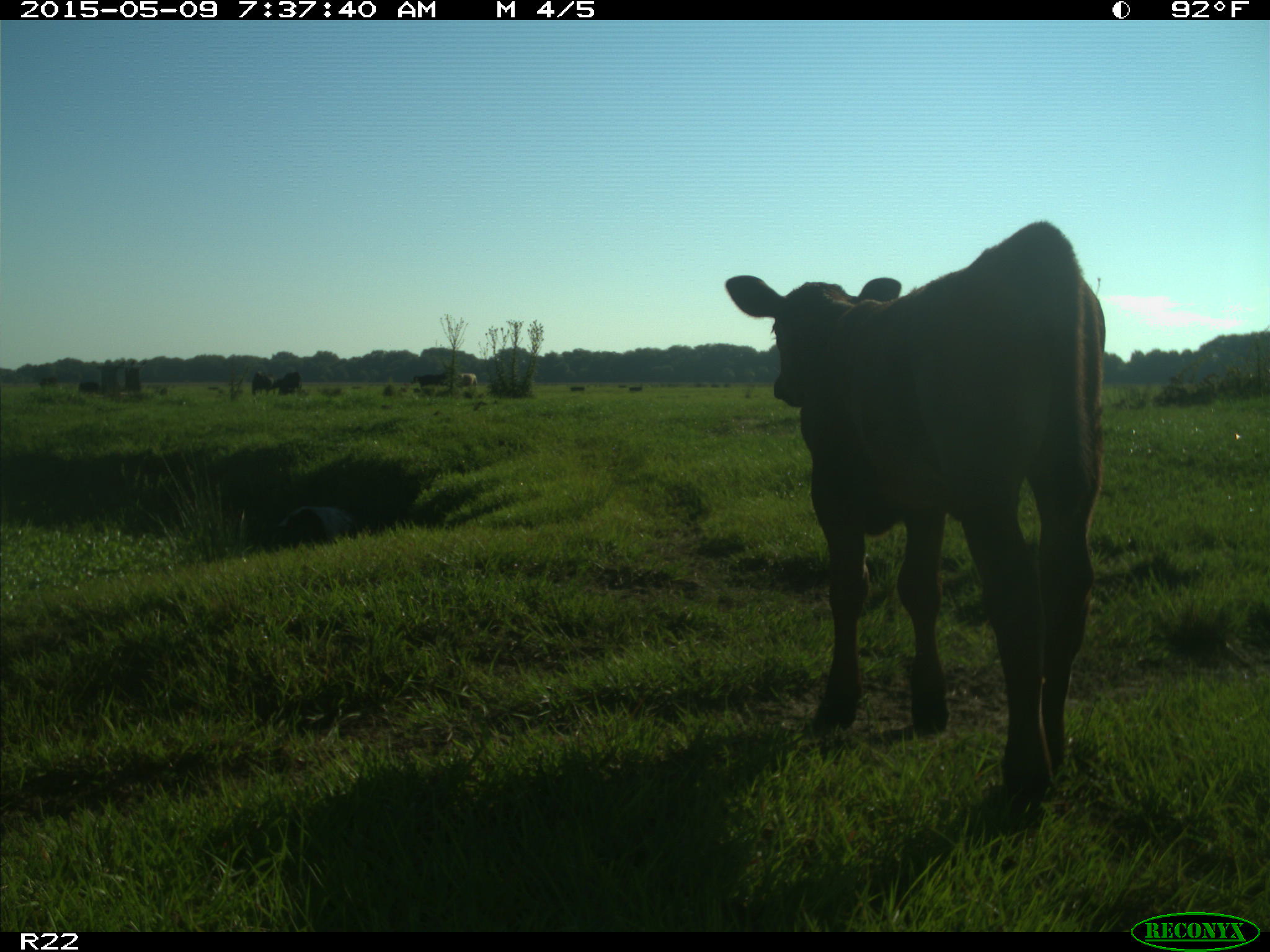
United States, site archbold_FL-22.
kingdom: Animalia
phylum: Chordata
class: Mammalia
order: Artiodactyla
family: Bovidae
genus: Bos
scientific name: Bos taurus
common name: domestic cow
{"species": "Bos taurus (domestic cow)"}